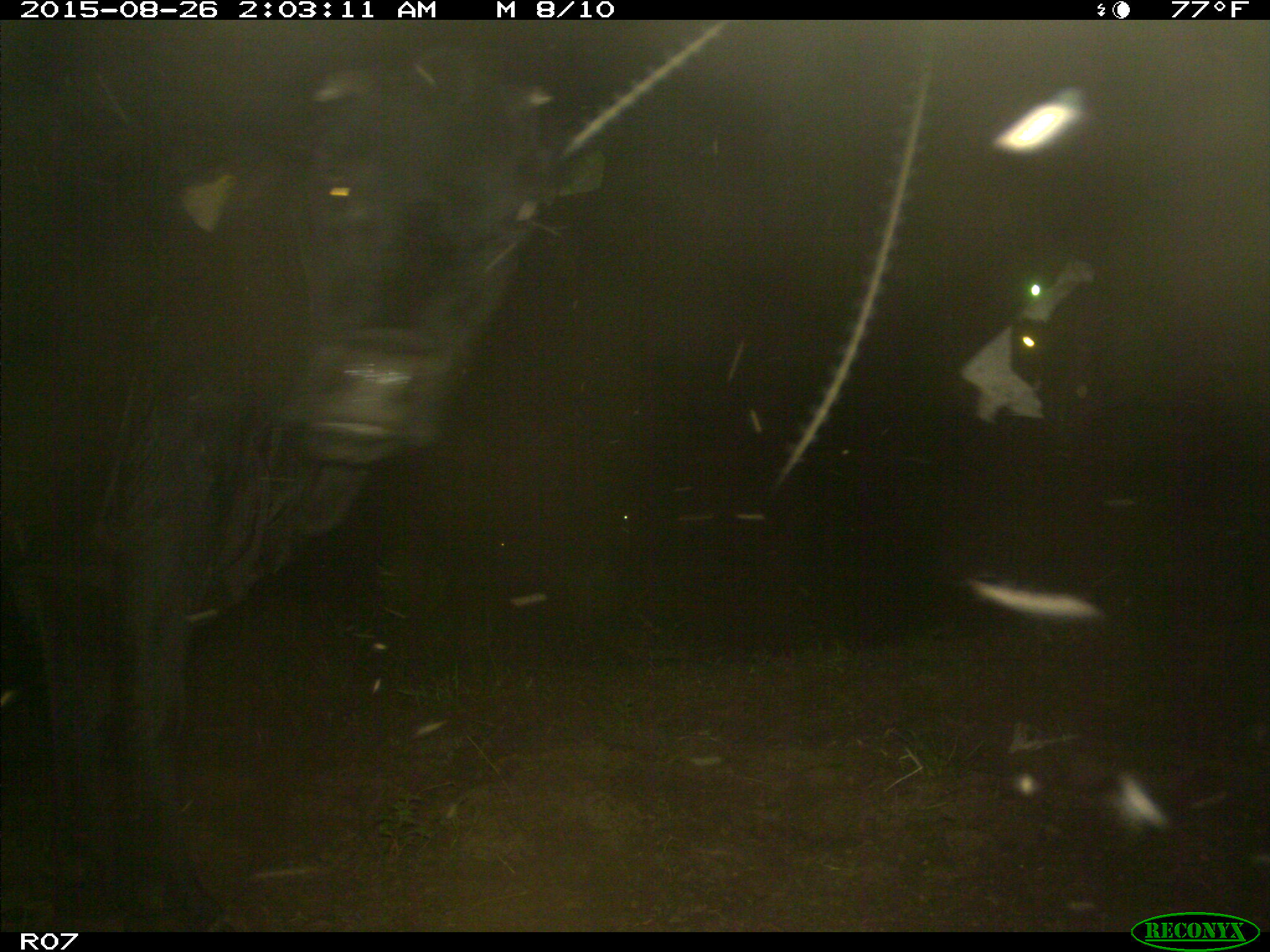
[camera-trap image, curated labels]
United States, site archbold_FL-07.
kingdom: Animalia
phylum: Chordata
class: Mammalia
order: Artiodactyla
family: Bovidae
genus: Bos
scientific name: Bos taurus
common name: domestic cow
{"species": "Bos taurus (domestic cow)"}